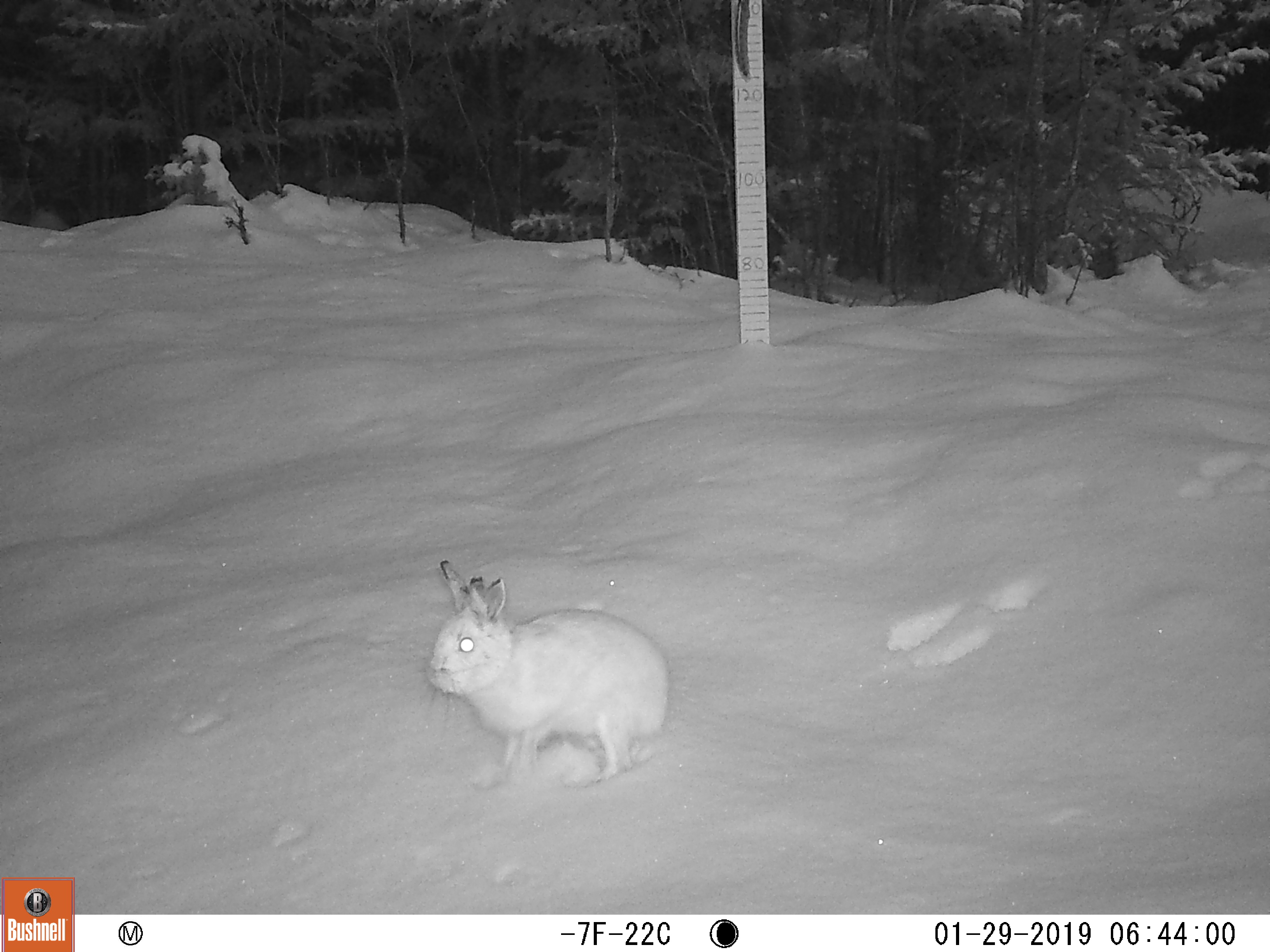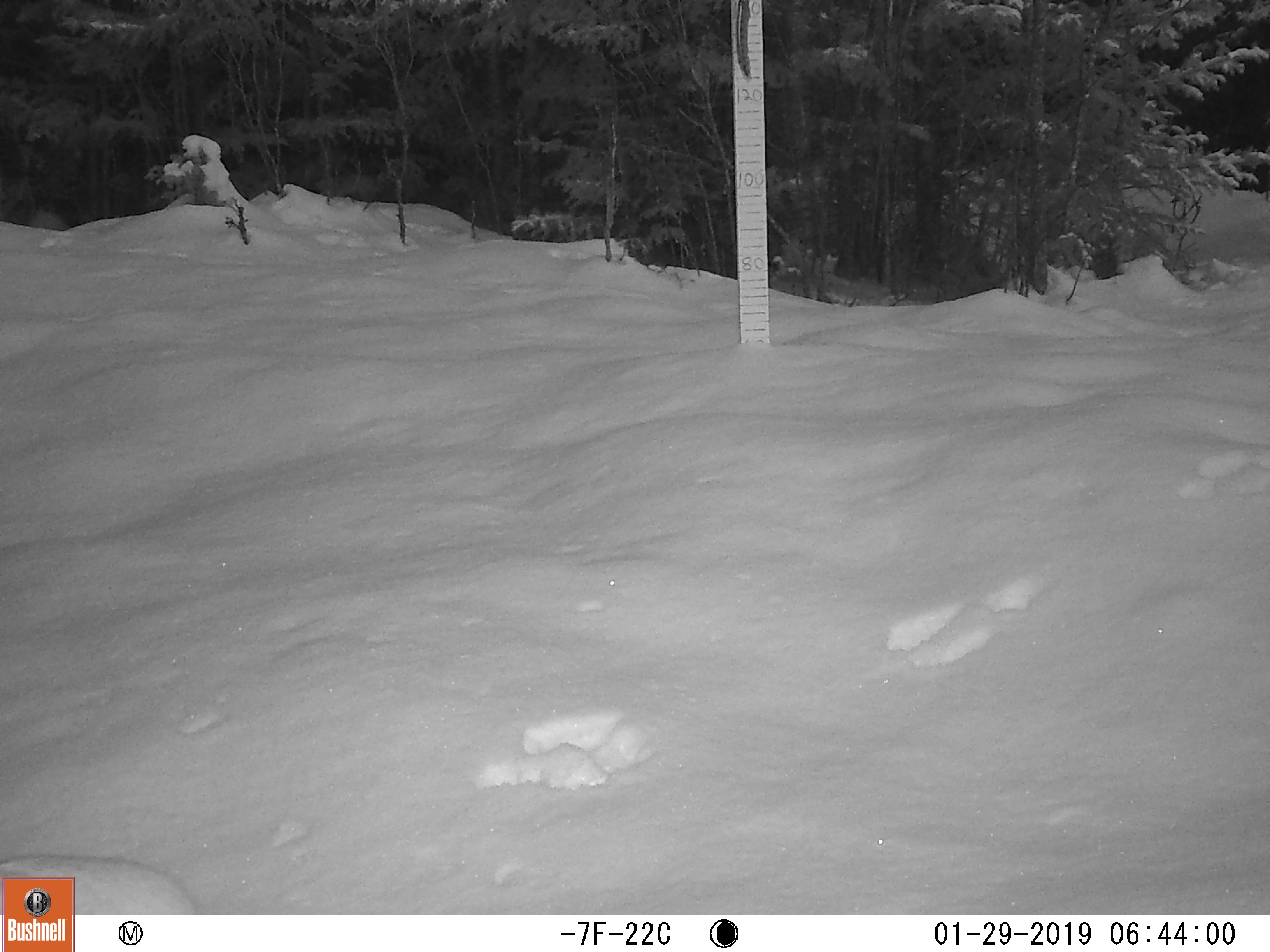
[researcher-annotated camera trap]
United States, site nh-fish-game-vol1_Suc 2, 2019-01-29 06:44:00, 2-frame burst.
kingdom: Animalia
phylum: Chordata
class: Mammalia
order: Lagomorpha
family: Leporidae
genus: Lepus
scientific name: Lepus americanus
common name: snowshoe hare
Snowshoe hare (Lepus americanus).